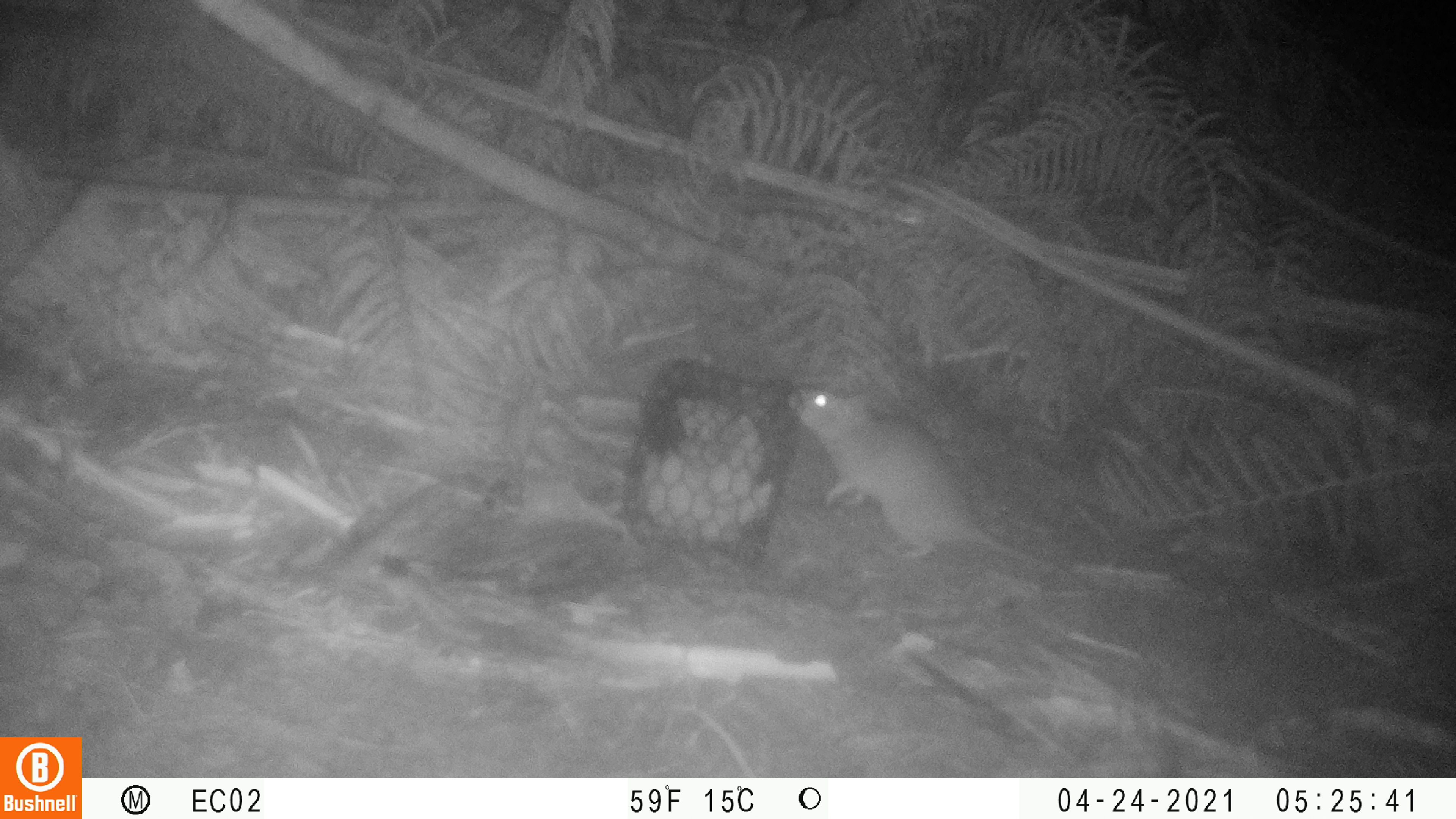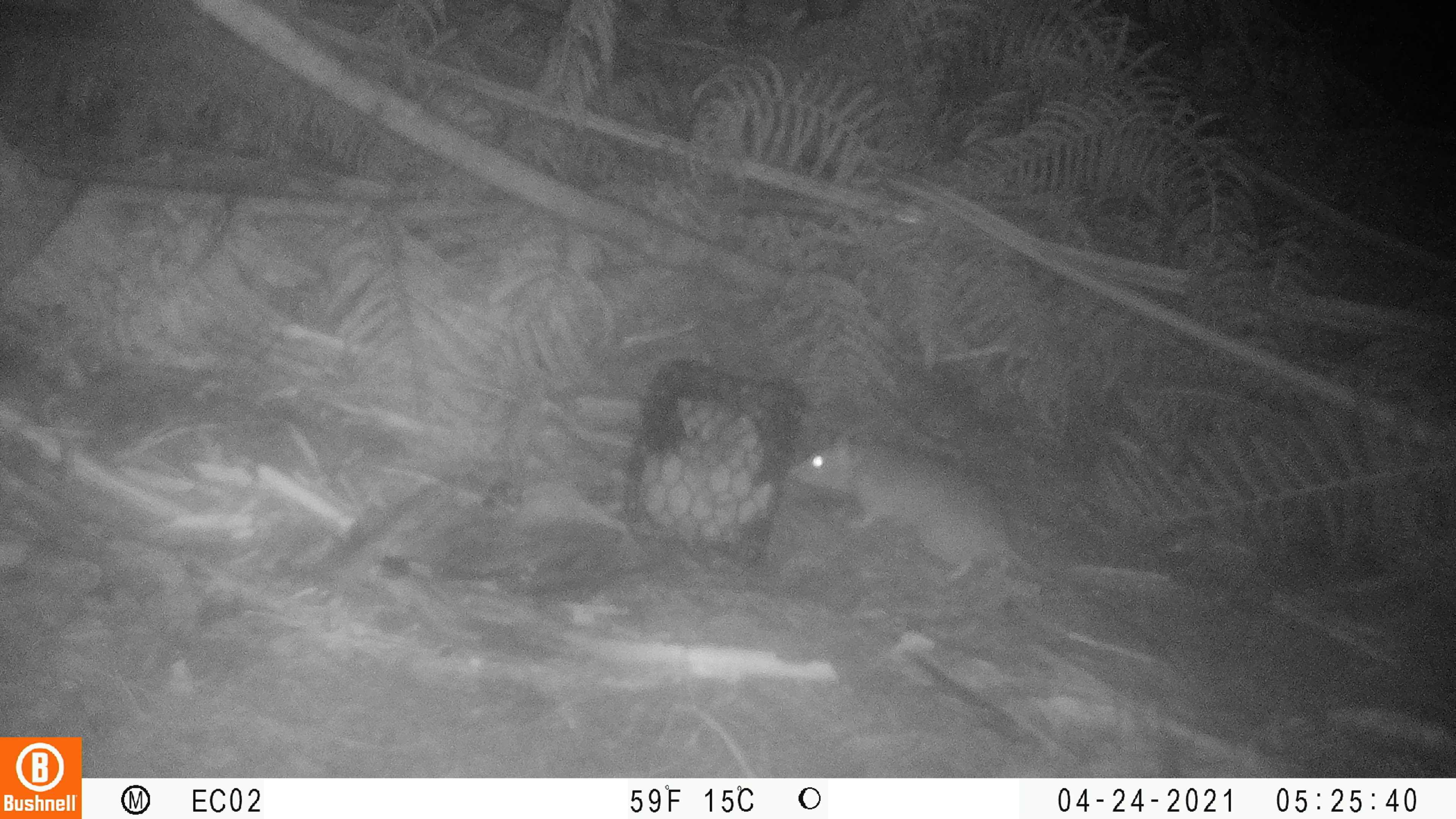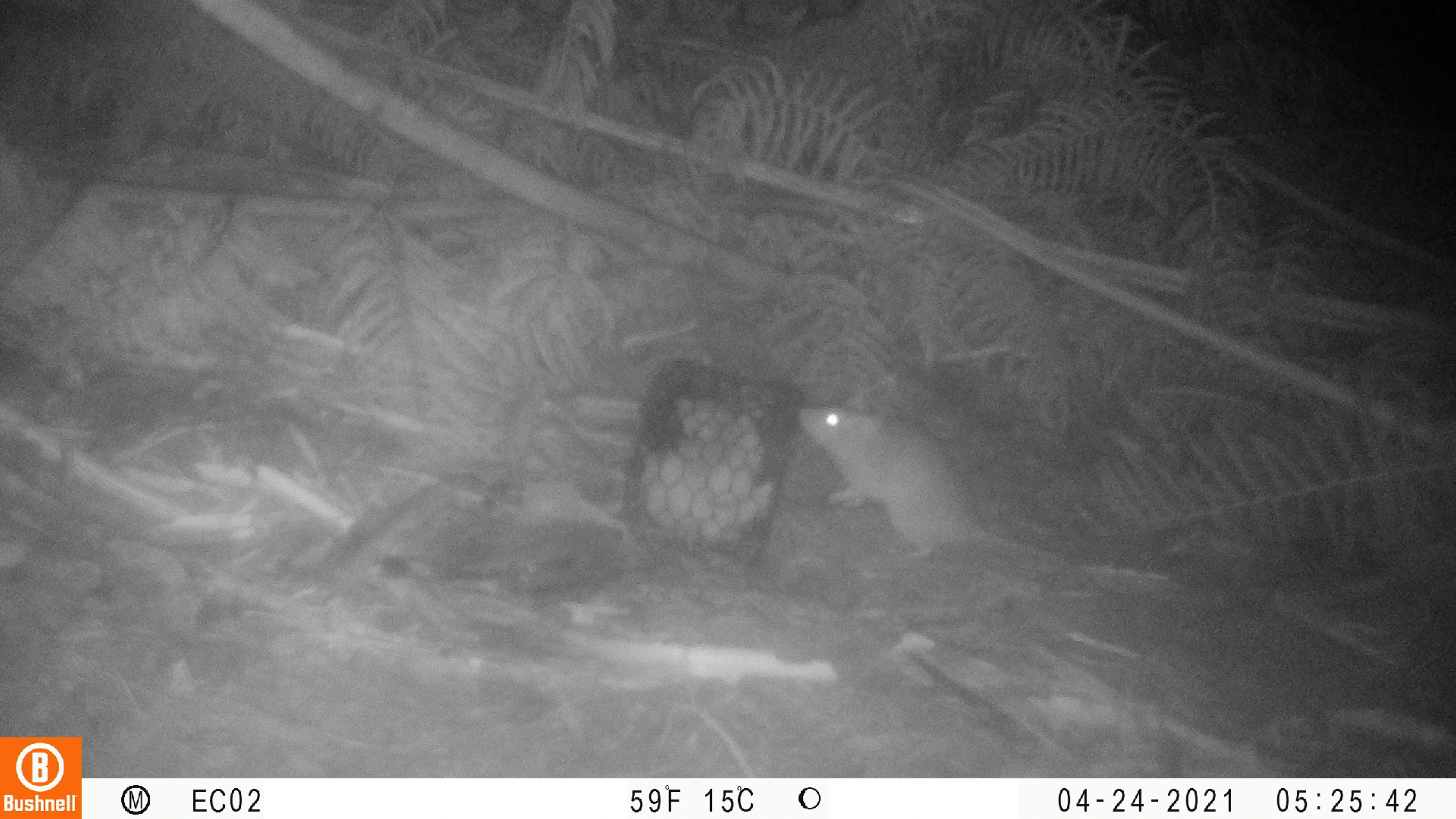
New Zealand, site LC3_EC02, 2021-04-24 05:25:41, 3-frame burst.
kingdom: Animalia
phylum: Chordata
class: Mammalia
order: Rodentia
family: Muridae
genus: Rattus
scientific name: Rattus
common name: rat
Rat (Rattus).